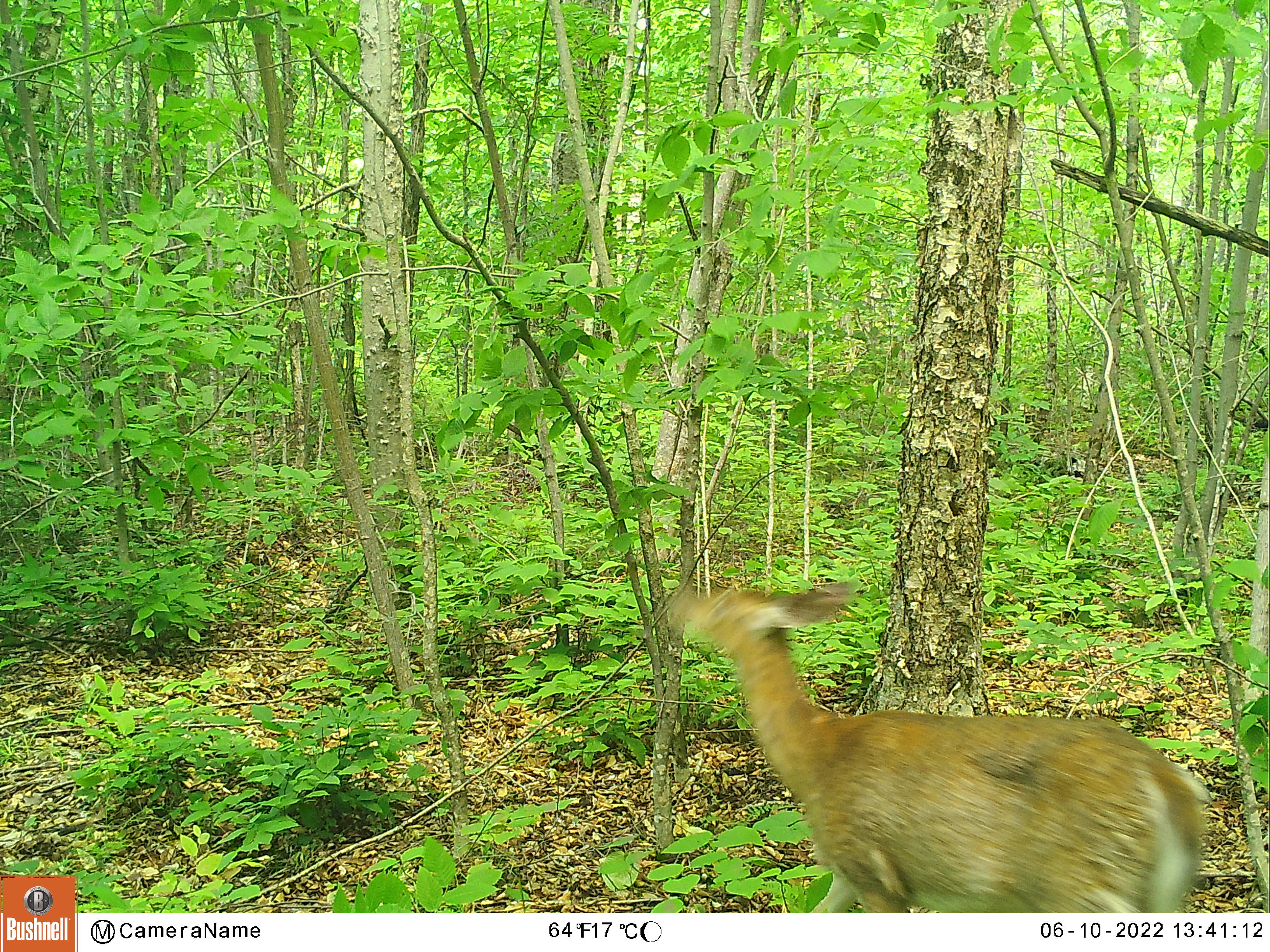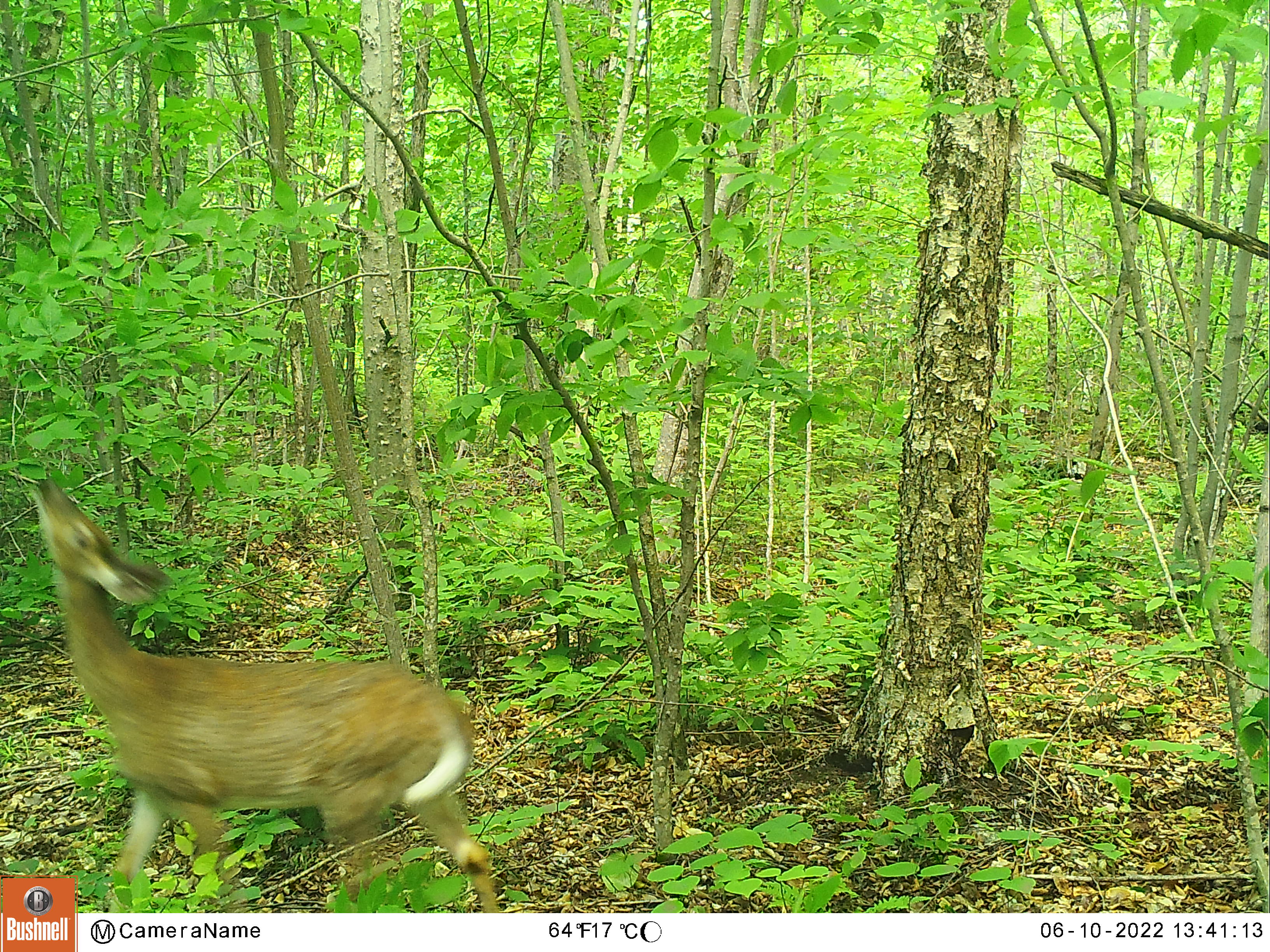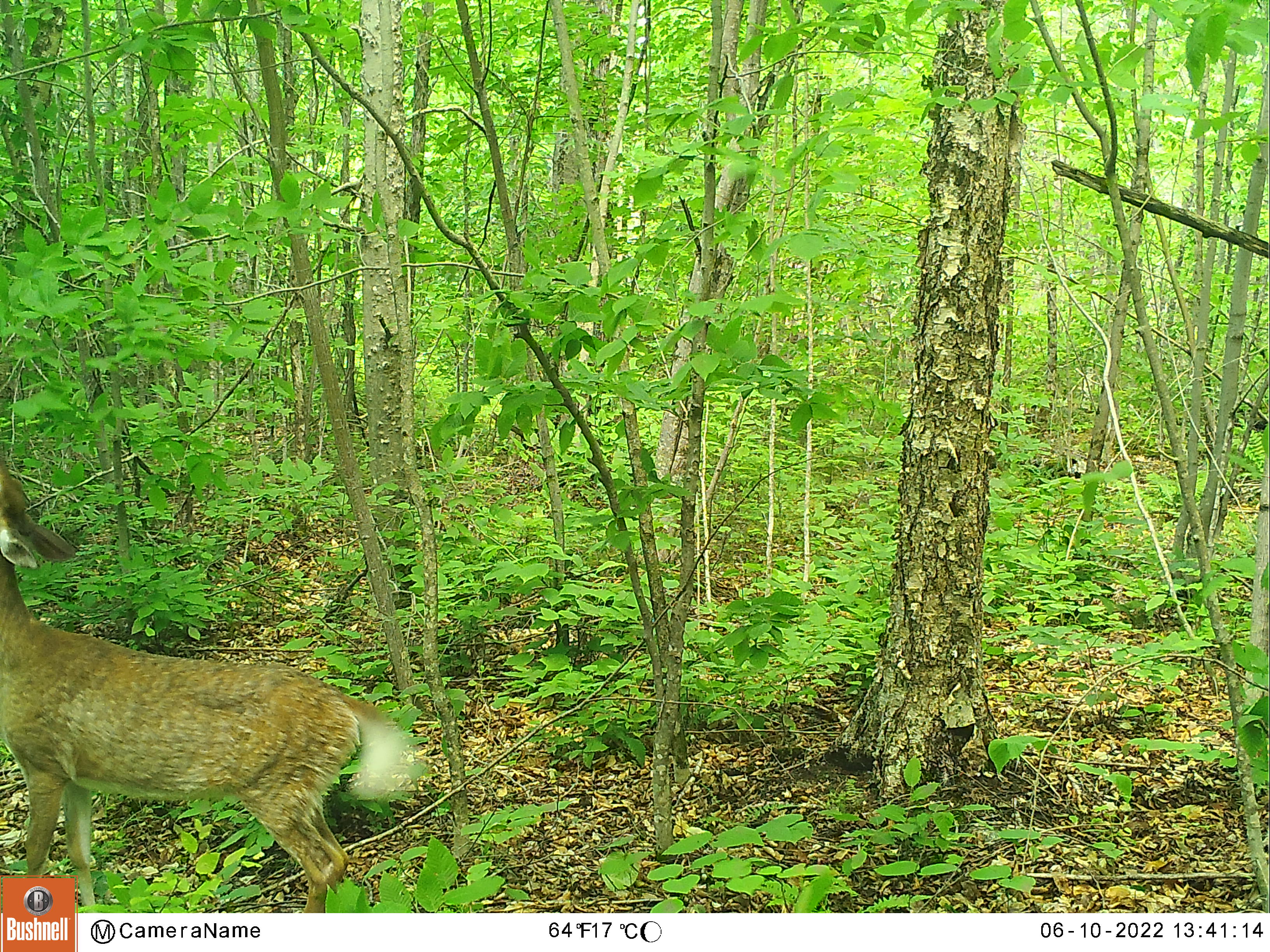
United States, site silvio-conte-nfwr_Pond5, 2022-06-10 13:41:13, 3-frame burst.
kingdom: Animalia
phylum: Chordata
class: Mammalia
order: Artiodactyla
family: Cervidae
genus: Odocoileus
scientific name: Odocoileus virginianus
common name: white-tailed deer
White-tailed deer (Odocoileus virginianus).